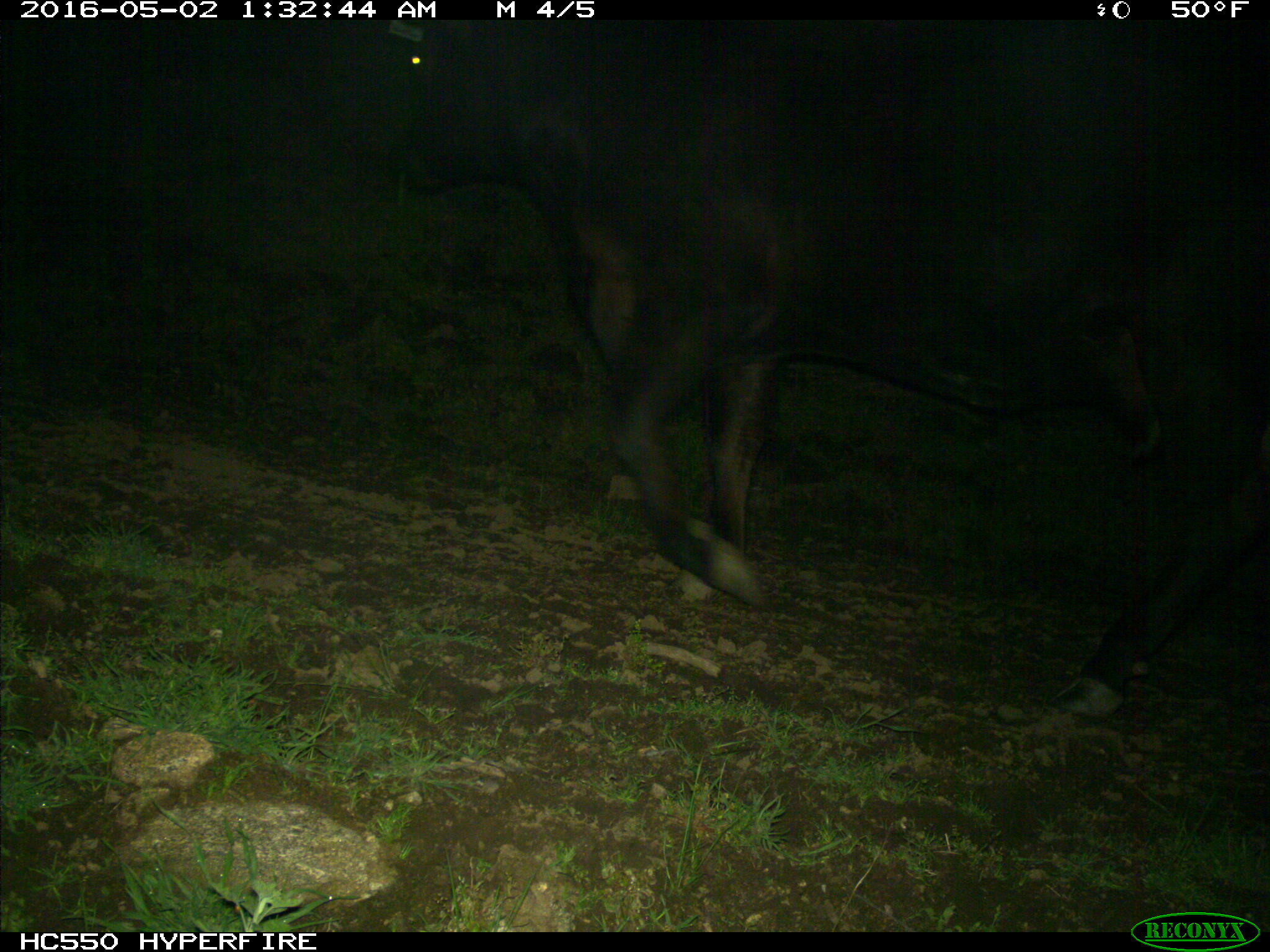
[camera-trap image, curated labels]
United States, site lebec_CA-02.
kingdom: Animalia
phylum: Chordata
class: Mammalia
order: Artiodactyla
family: Bovidae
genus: Bos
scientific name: Bos taurus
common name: domestic cow